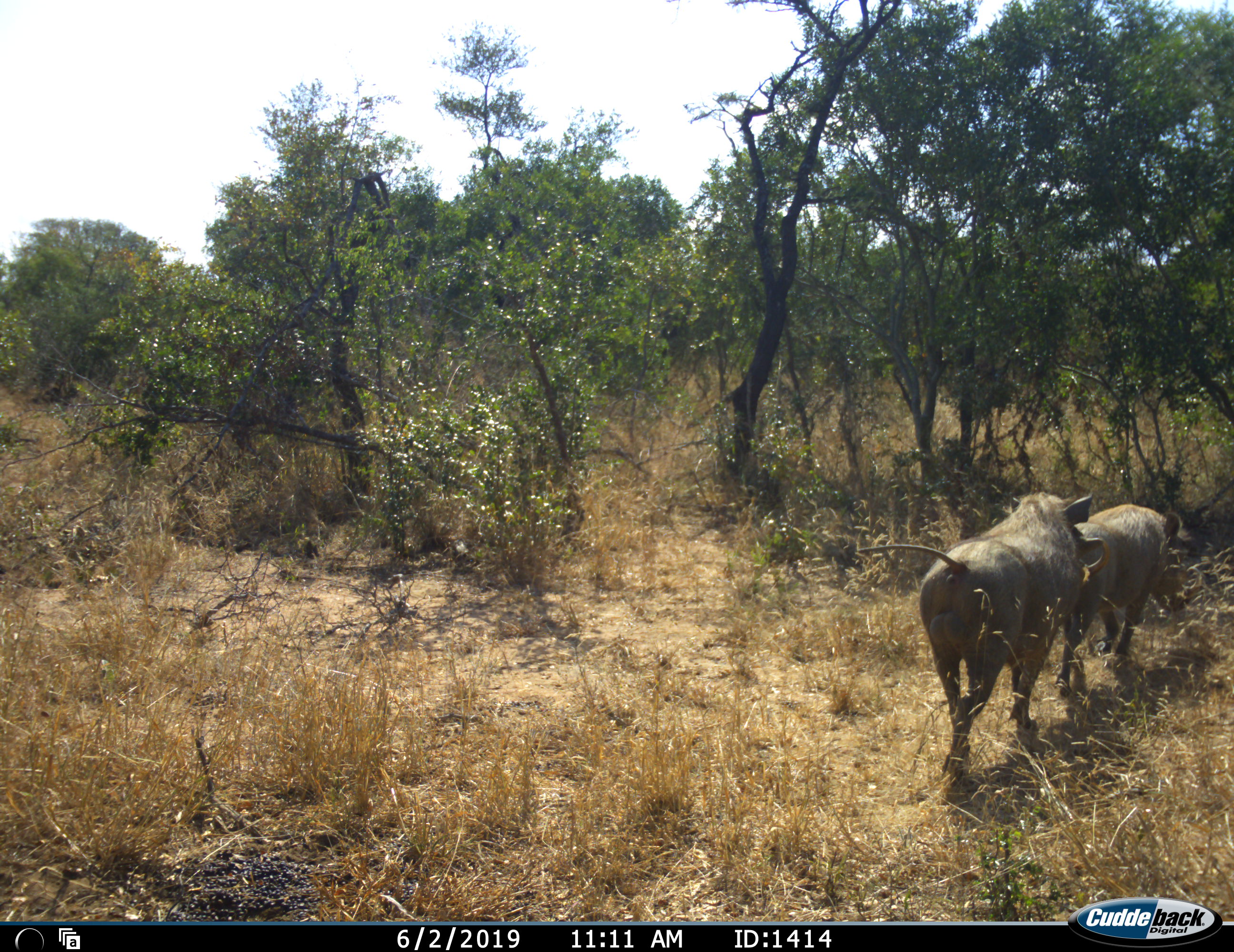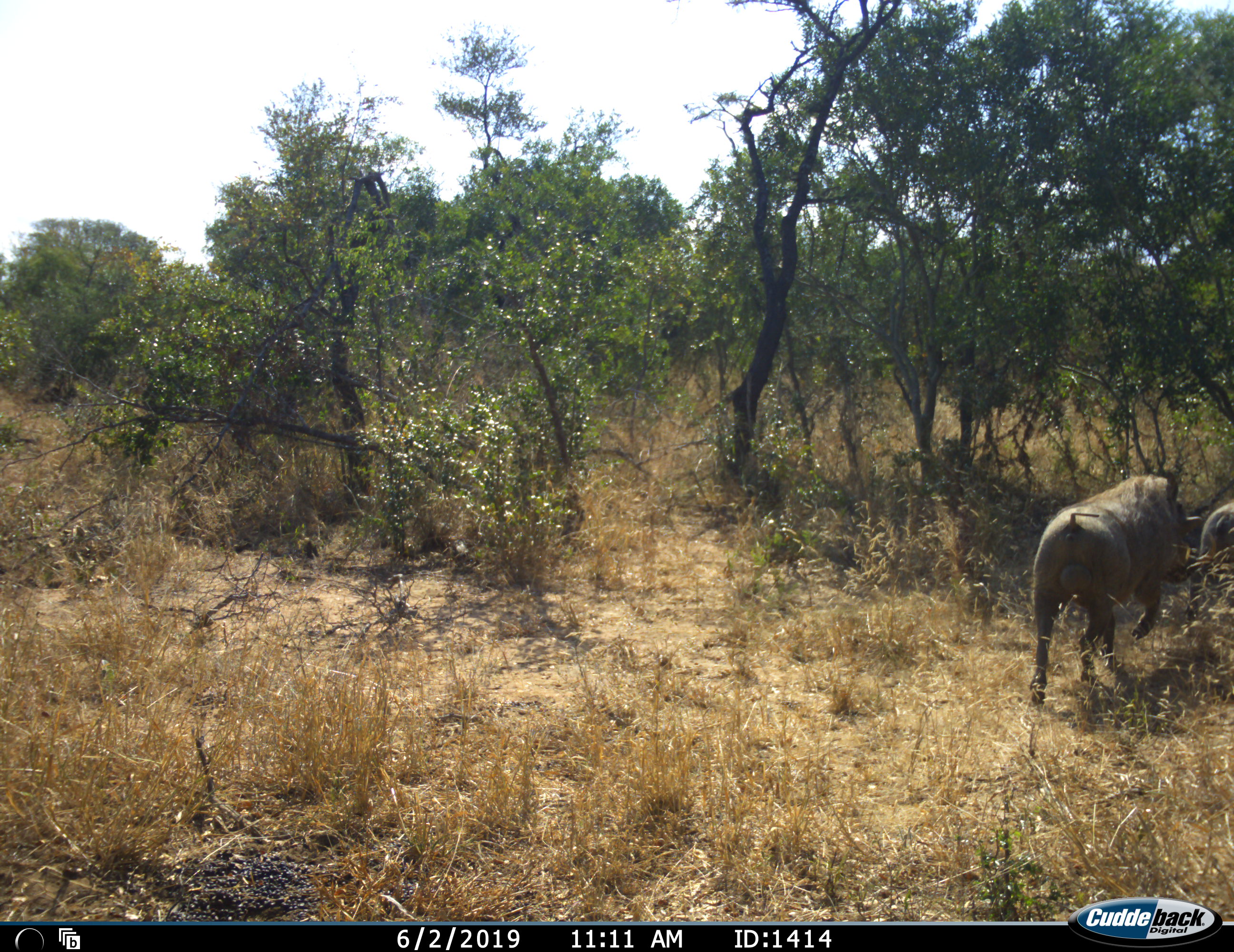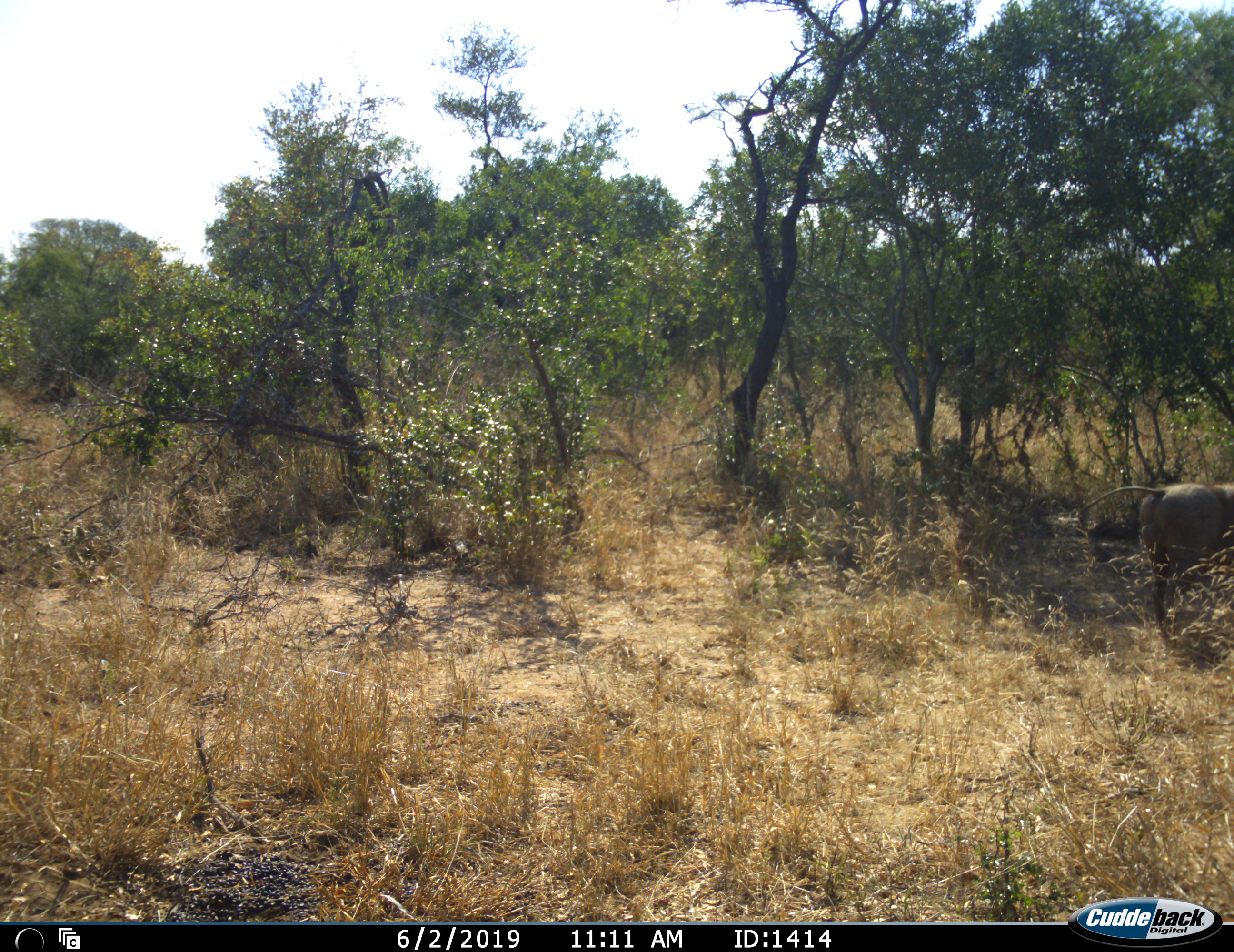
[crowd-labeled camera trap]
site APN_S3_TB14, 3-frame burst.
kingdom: Animalia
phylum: Chordata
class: Mammalia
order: Artiodactyla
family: Suidae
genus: Phacochoerus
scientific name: Phacochoerus africanus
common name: warthog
Warthog (Phacochoerus africanus), count 2. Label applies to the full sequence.